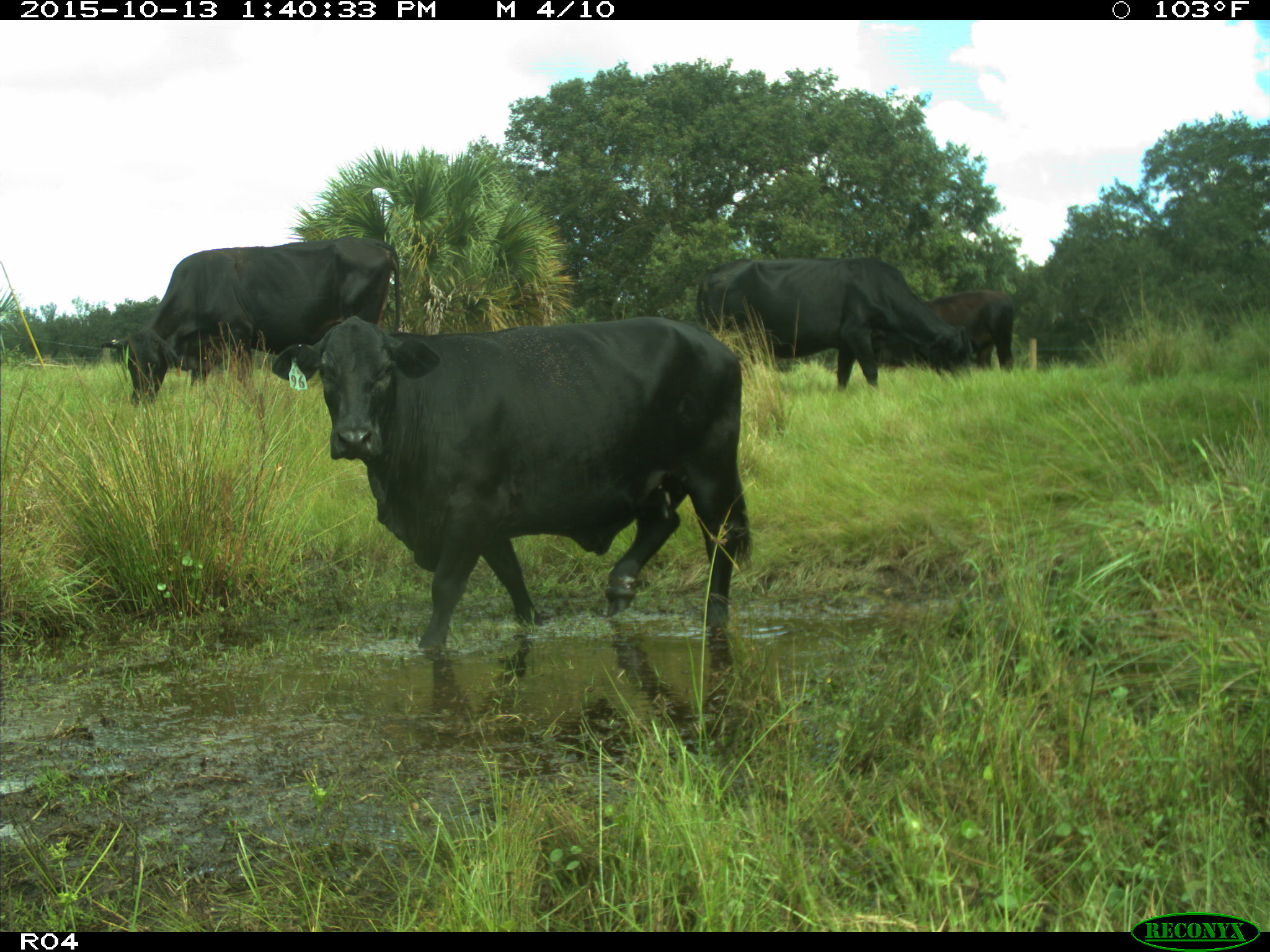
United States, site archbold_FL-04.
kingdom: Animalia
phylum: Chordata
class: Mammalia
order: Artiodactyla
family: Bovidae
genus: Bos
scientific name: Bos taurus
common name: domestic cow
Bos taurus (domestic cow).